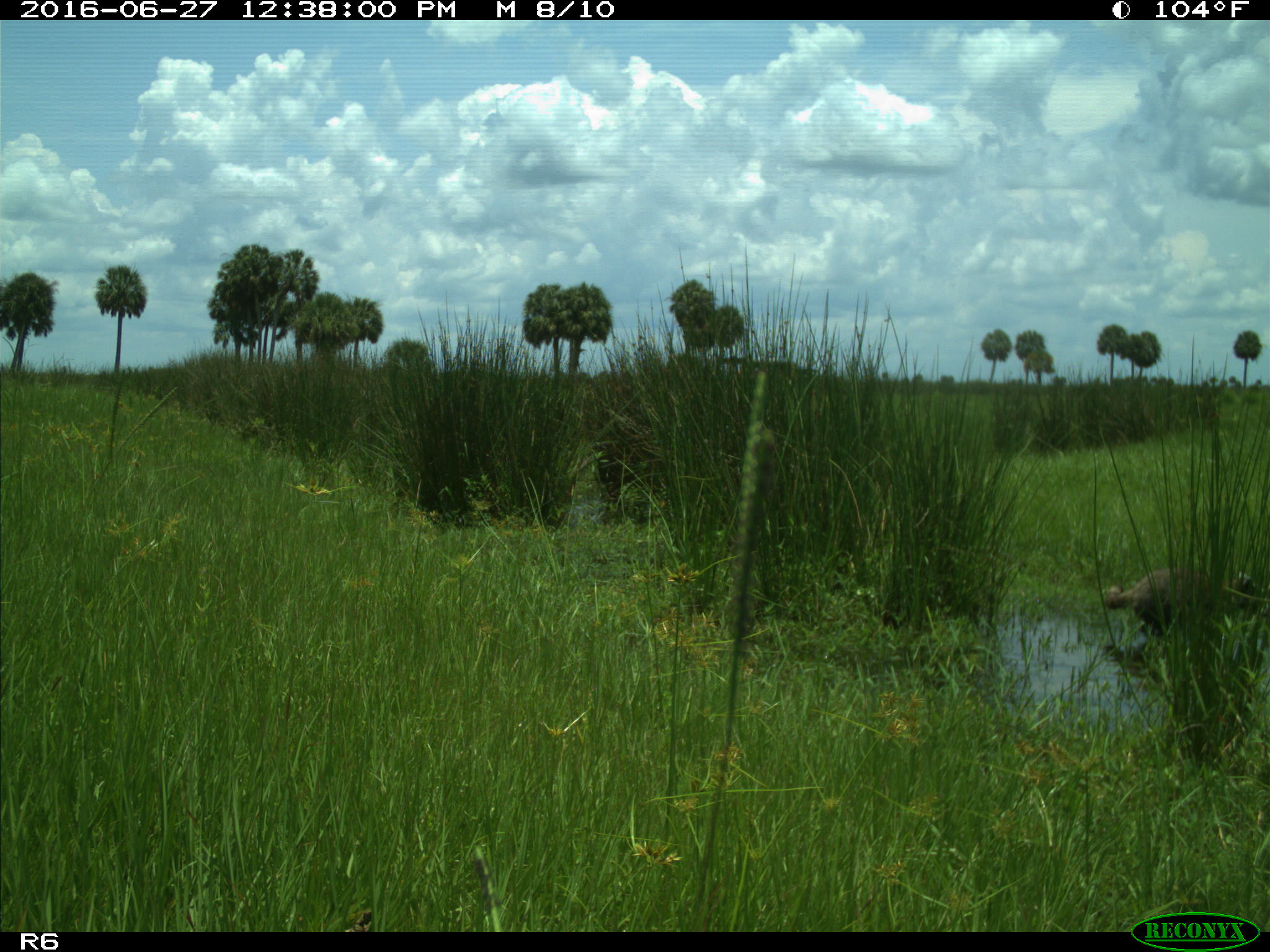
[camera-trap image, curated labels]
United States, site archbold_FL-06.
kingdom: Animalia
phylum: Chordata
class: Mammalia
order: Carnivora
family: Procyonidae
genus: Procyon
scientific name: Procyon lotor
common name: common raccoon